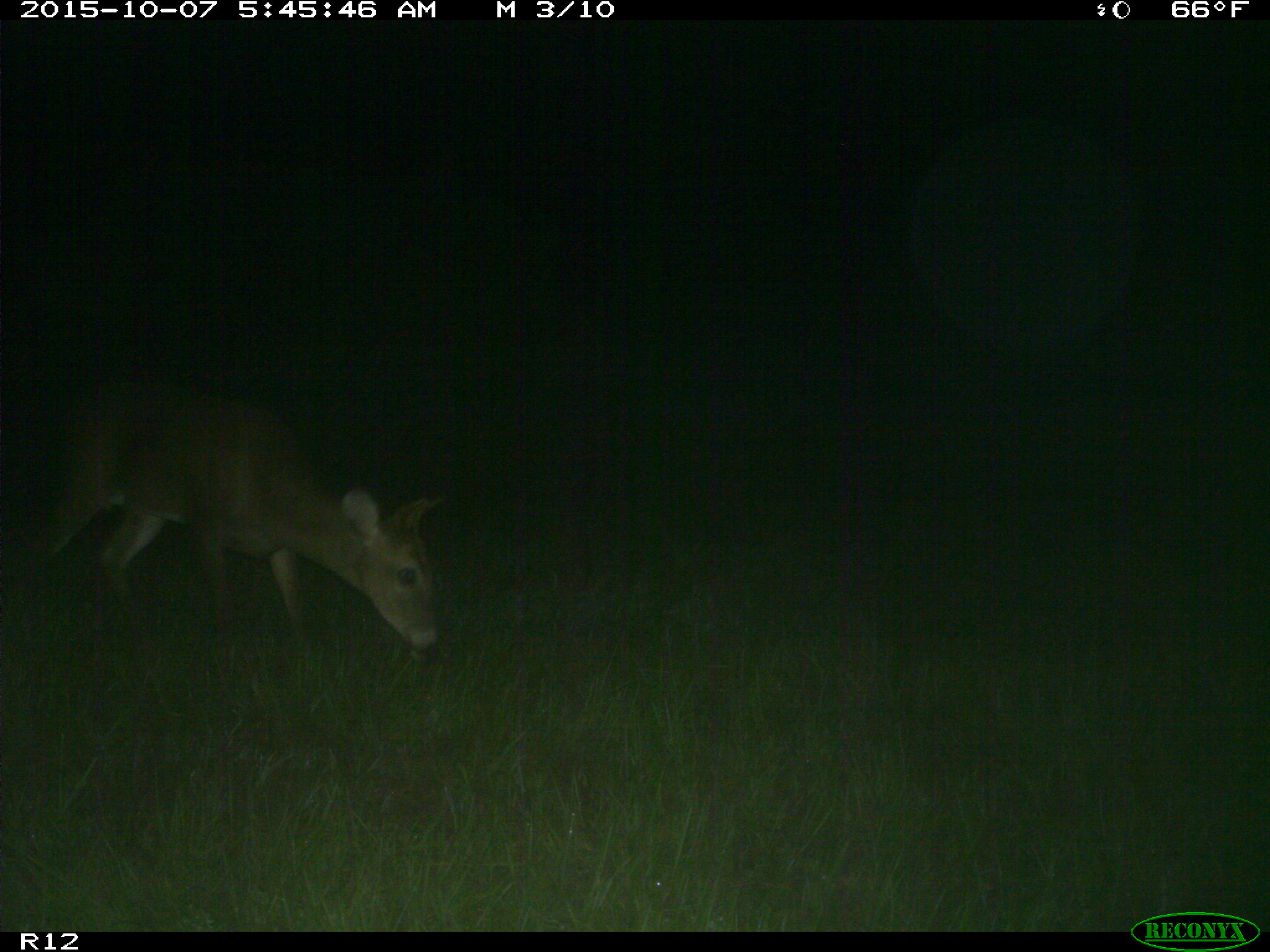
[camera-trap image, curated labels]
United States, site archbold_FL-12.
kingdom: Animalia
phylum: Chordata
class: Mammalia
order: Artiodactyla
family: Cervidae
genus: Odocoileus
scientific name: Odocoileus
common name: deer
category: unidentified deer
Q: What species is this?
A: Unidentified deer (deer) (Odocoileus).